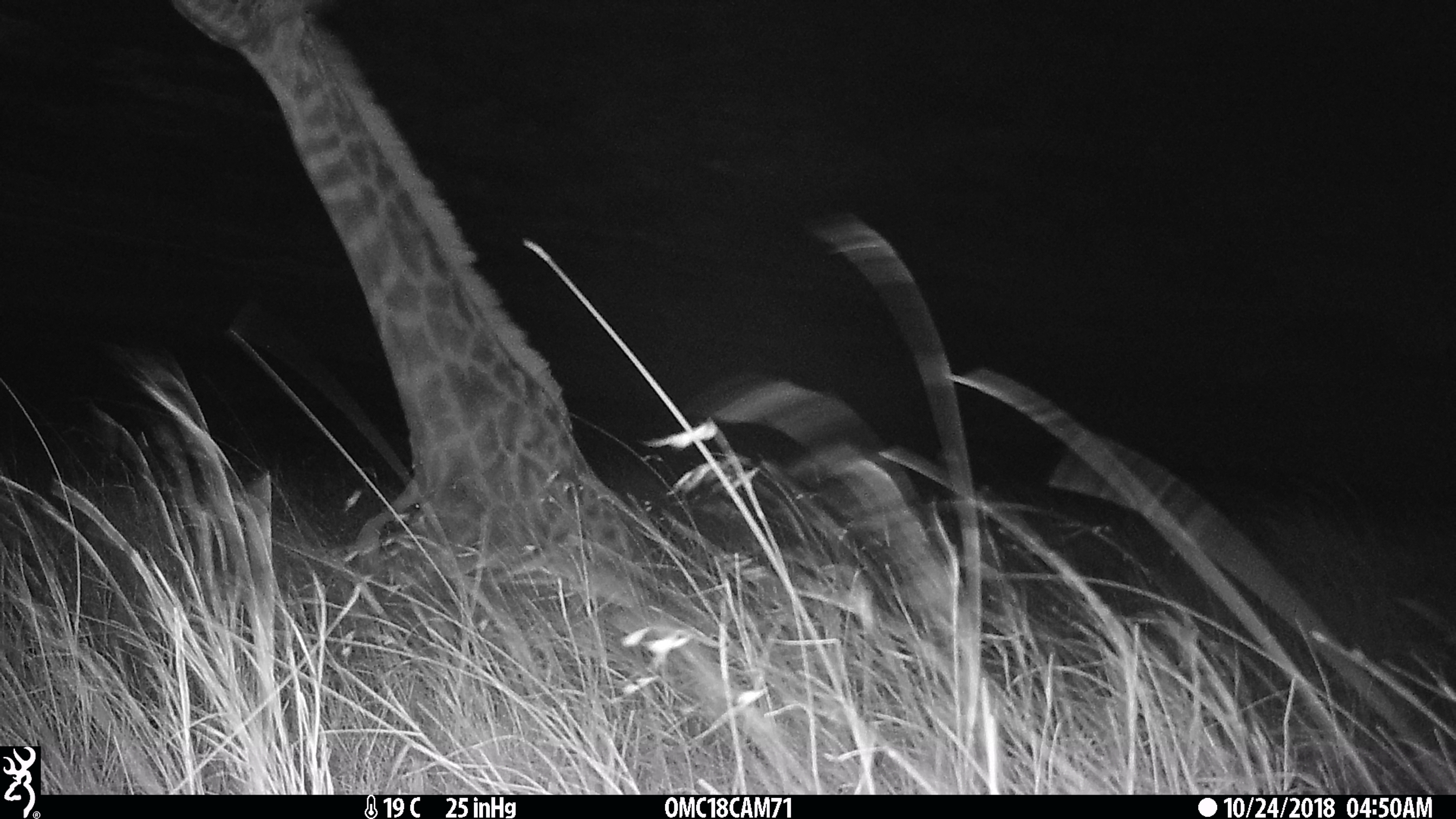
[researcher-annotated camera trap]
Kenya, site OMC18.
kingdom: Animalia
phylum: Chordata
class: Mammalia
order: Artiodactyla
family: Giraffidae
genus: Giraffa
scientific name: Giraffa camelopardalis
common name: northern giraffe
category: giraffe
Giraffe (northern giraffe) (Giraffa camelopardalis).